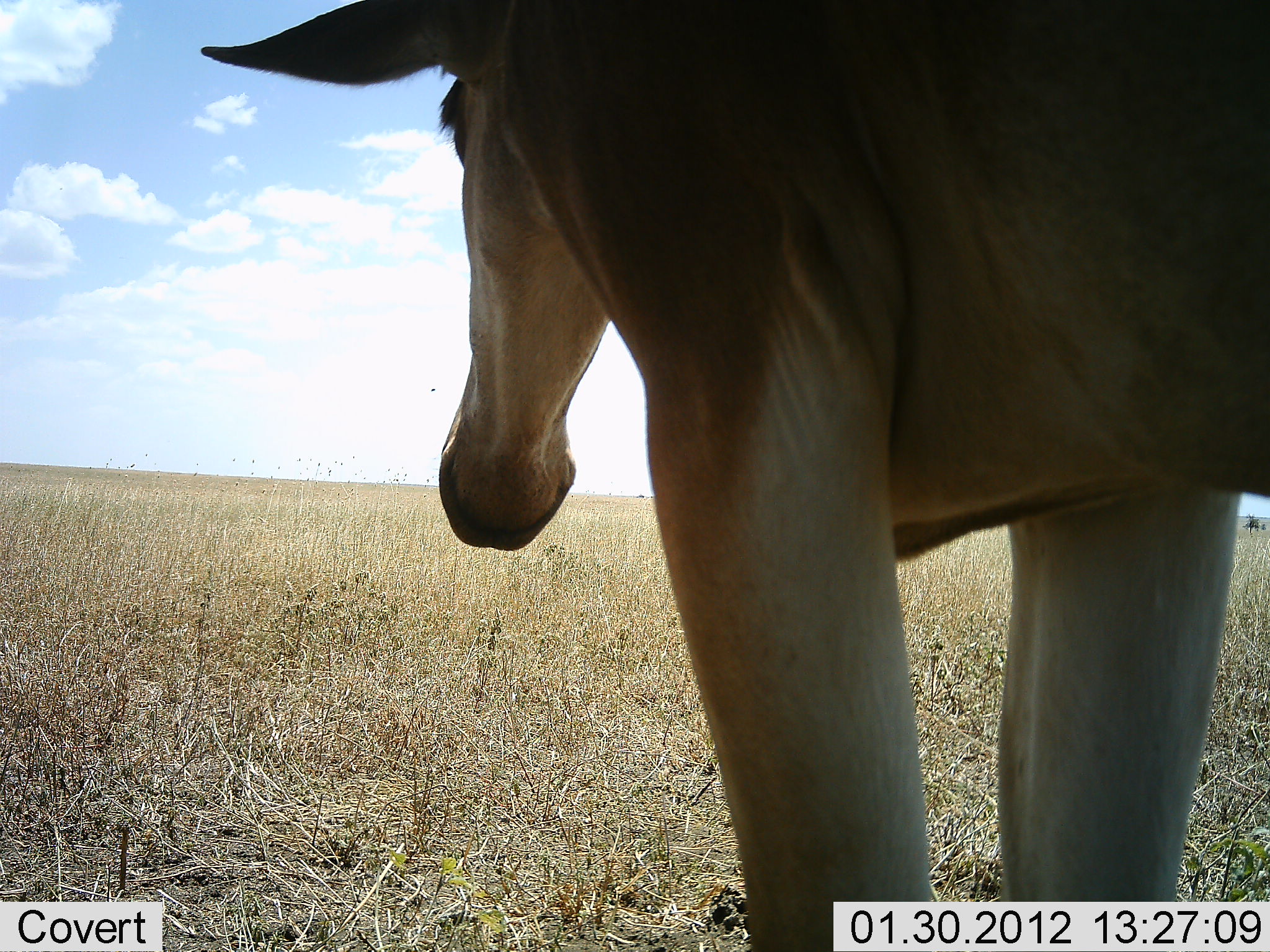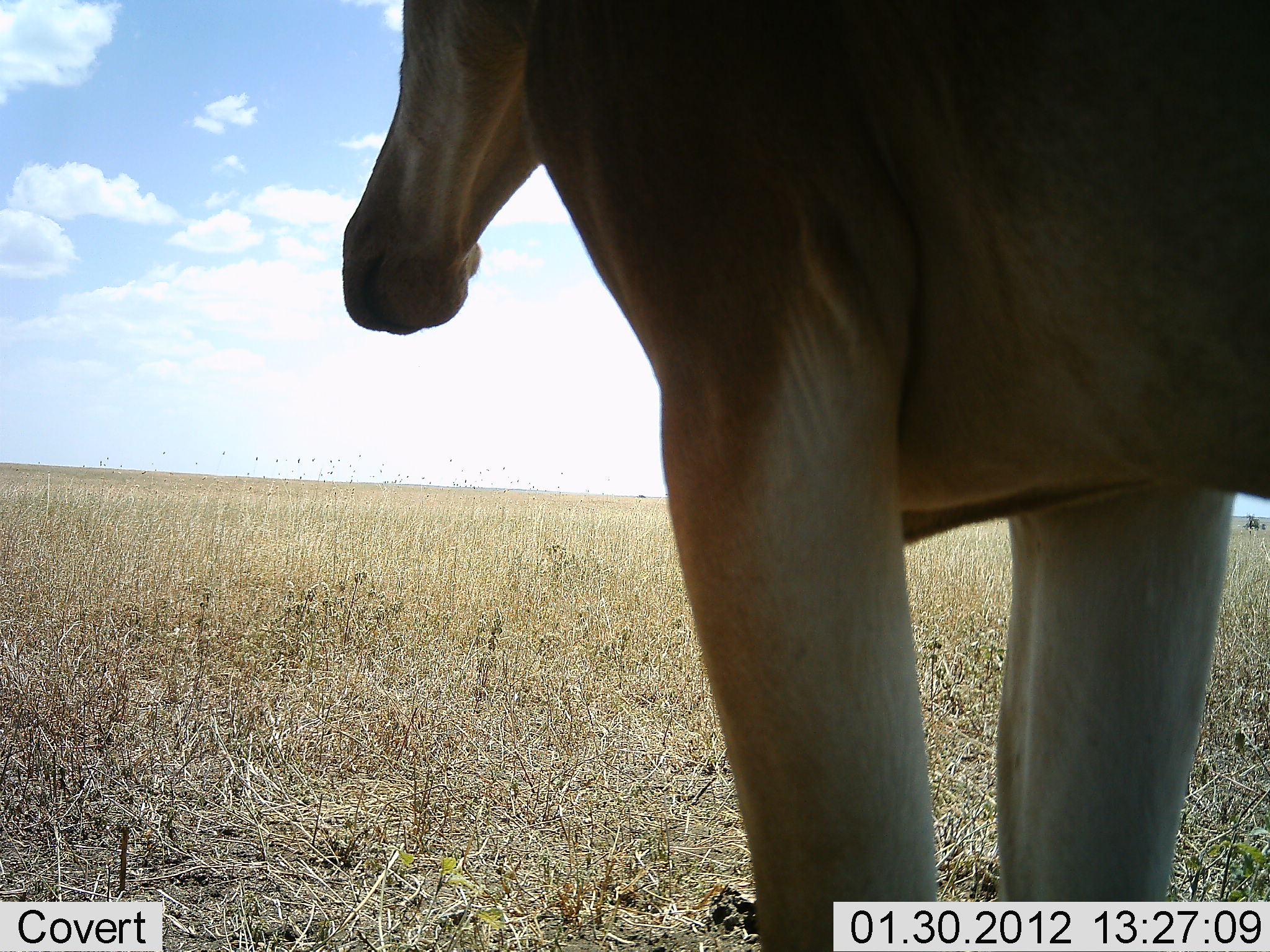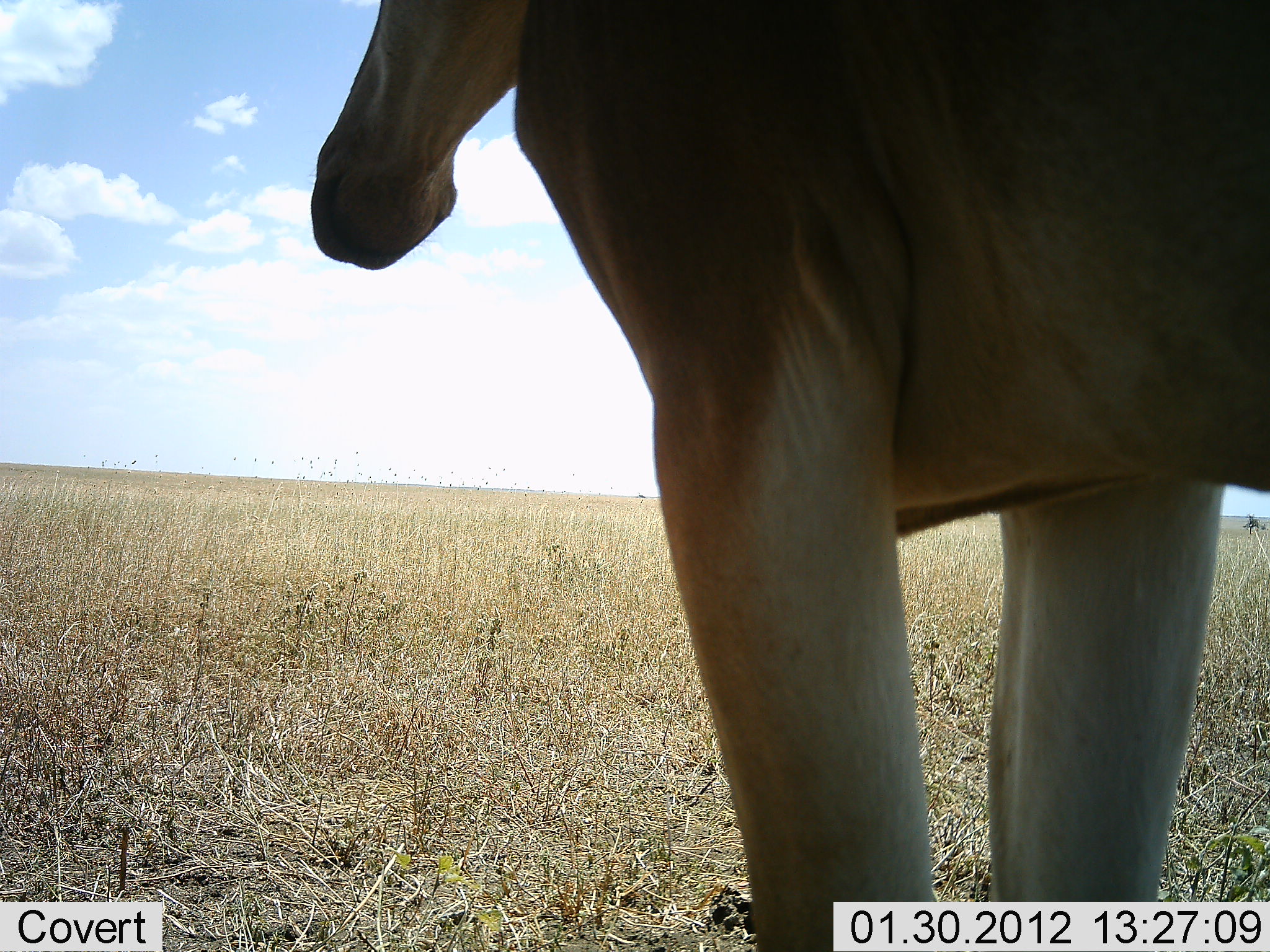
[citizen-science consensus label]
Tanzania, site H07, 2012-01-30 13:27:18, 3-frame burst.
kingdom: Animalia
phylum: Chordata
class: Mammalia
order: Artiodactyla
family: Bovidae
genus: Alcelaphus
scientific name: Alcelaphus buselaphus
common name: hartebeest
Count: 1.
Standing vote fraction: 100%.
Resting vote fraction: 0%.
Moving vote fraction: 0%.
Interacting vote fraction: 0%.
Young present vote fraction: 0%.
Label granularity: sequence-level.